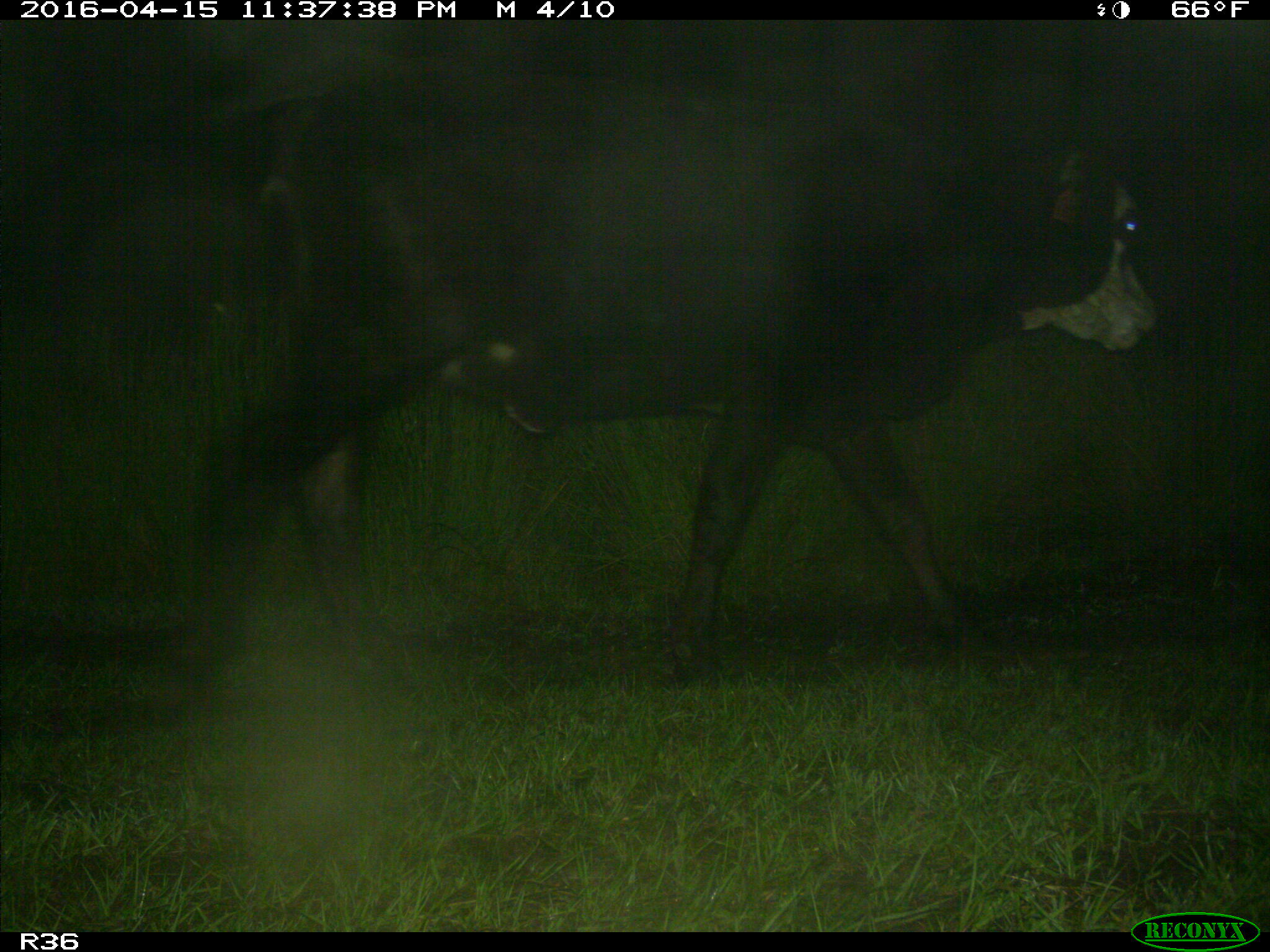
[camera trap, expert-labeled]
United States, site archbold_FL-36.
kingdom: Animalia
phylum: Chordata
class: Mammalia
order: Artiodactyla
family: Bovidae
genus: Bos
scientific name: Bos taurus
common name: domestic cow